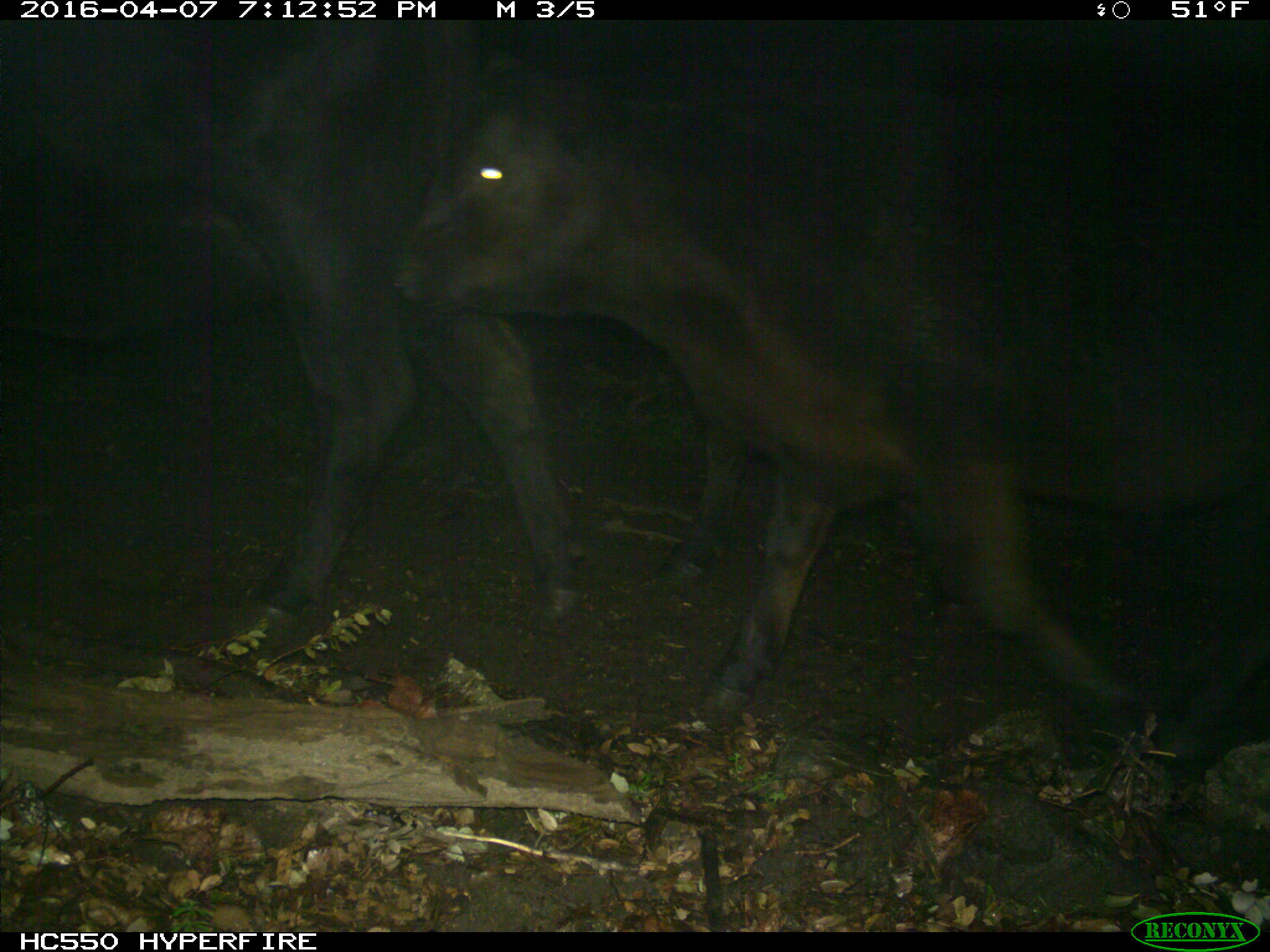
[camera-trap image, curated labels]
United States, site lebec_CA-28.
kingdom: Animalia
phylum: Chordata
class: Mammalia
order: Artiodactyla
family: Bovidae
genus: Bos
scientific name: Bos taurus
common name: domestic cow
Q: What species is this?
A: Bos taurus (domestic cow).